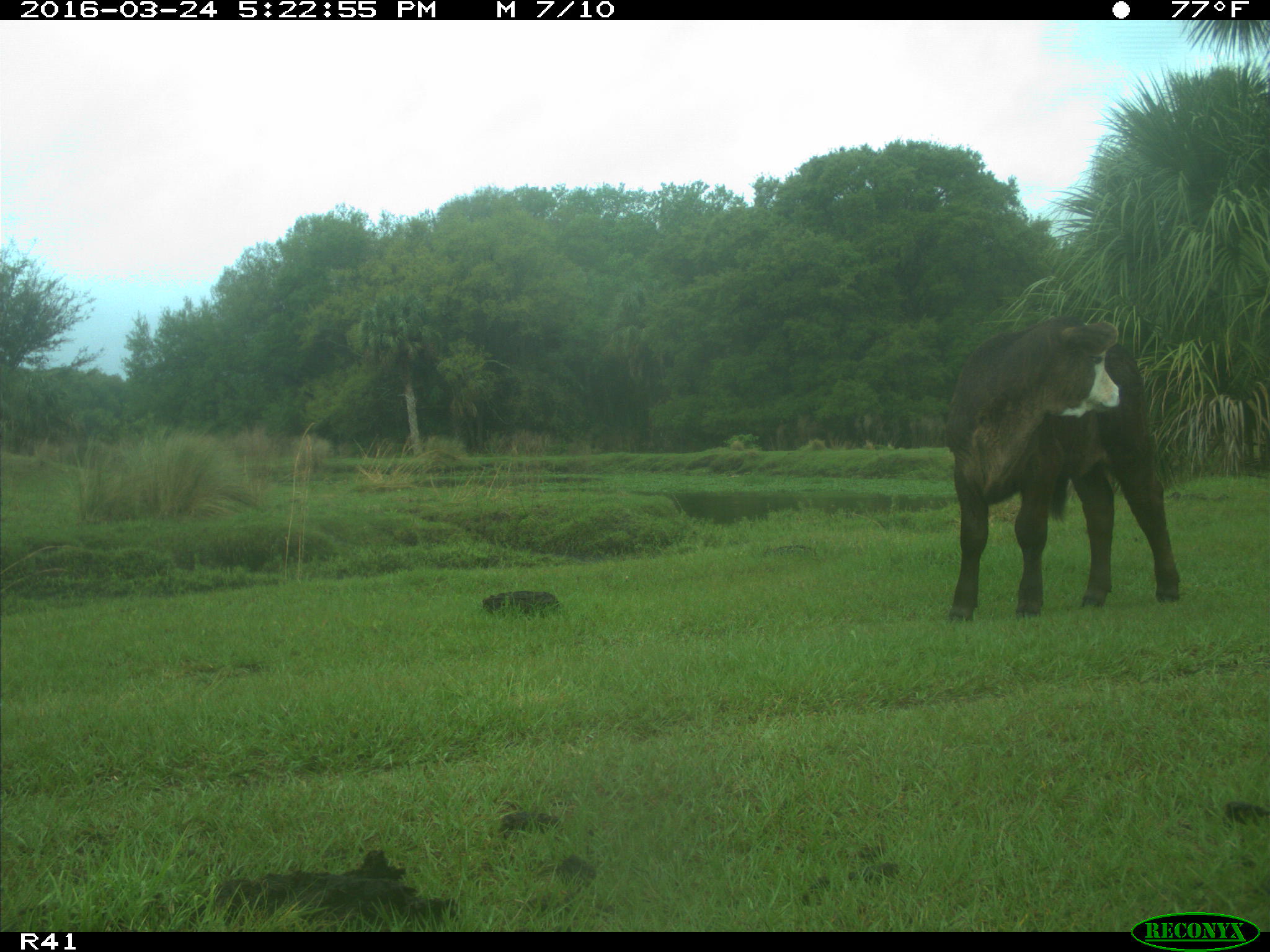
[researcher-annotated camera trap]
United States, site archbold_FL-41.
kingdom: Animalia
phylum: Chordata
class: Mammalia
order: Artiodactyla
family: Bovidae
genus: Bos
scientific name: Bos taurus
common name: domestic cow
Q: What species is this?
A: Bos taurus (domestic cow).